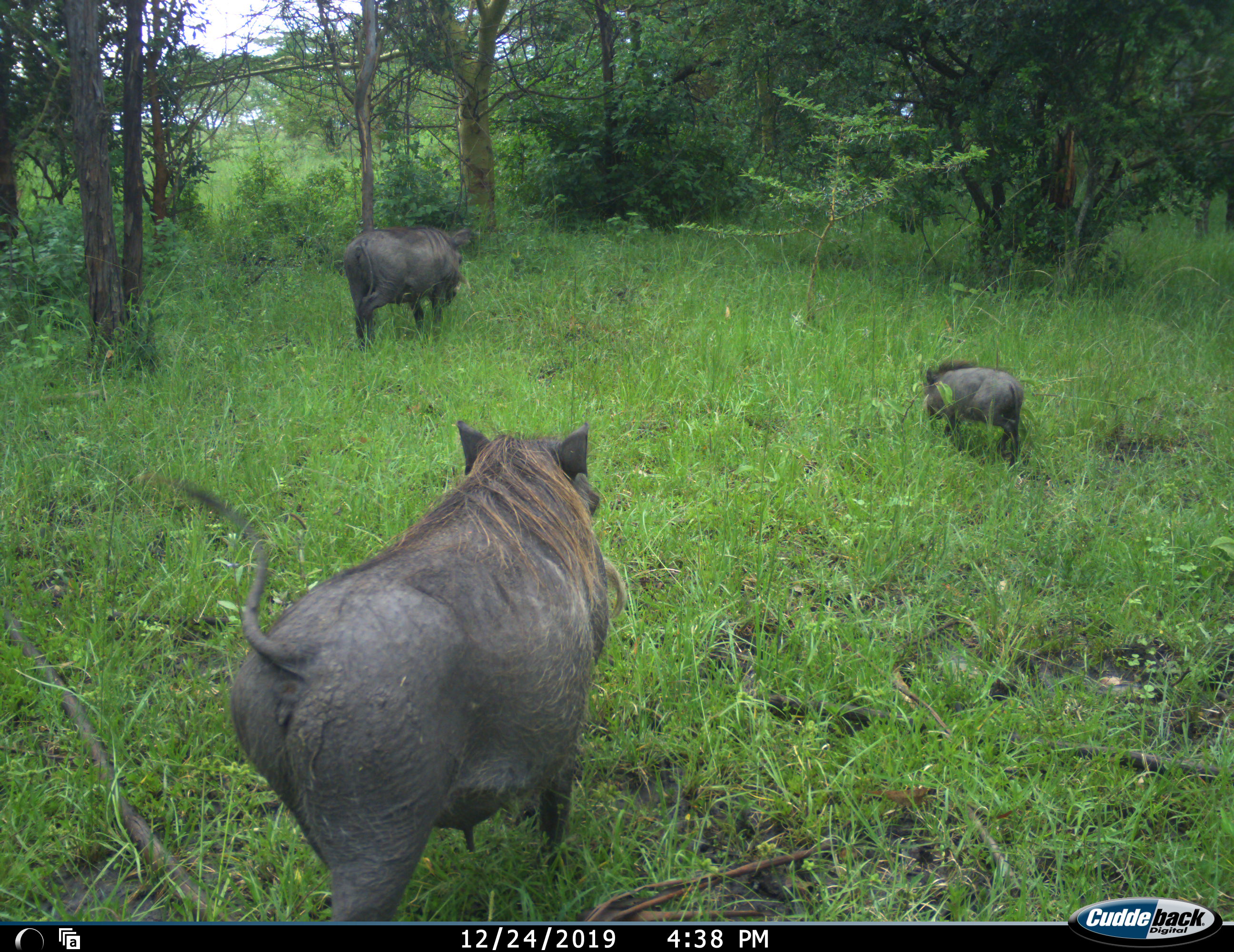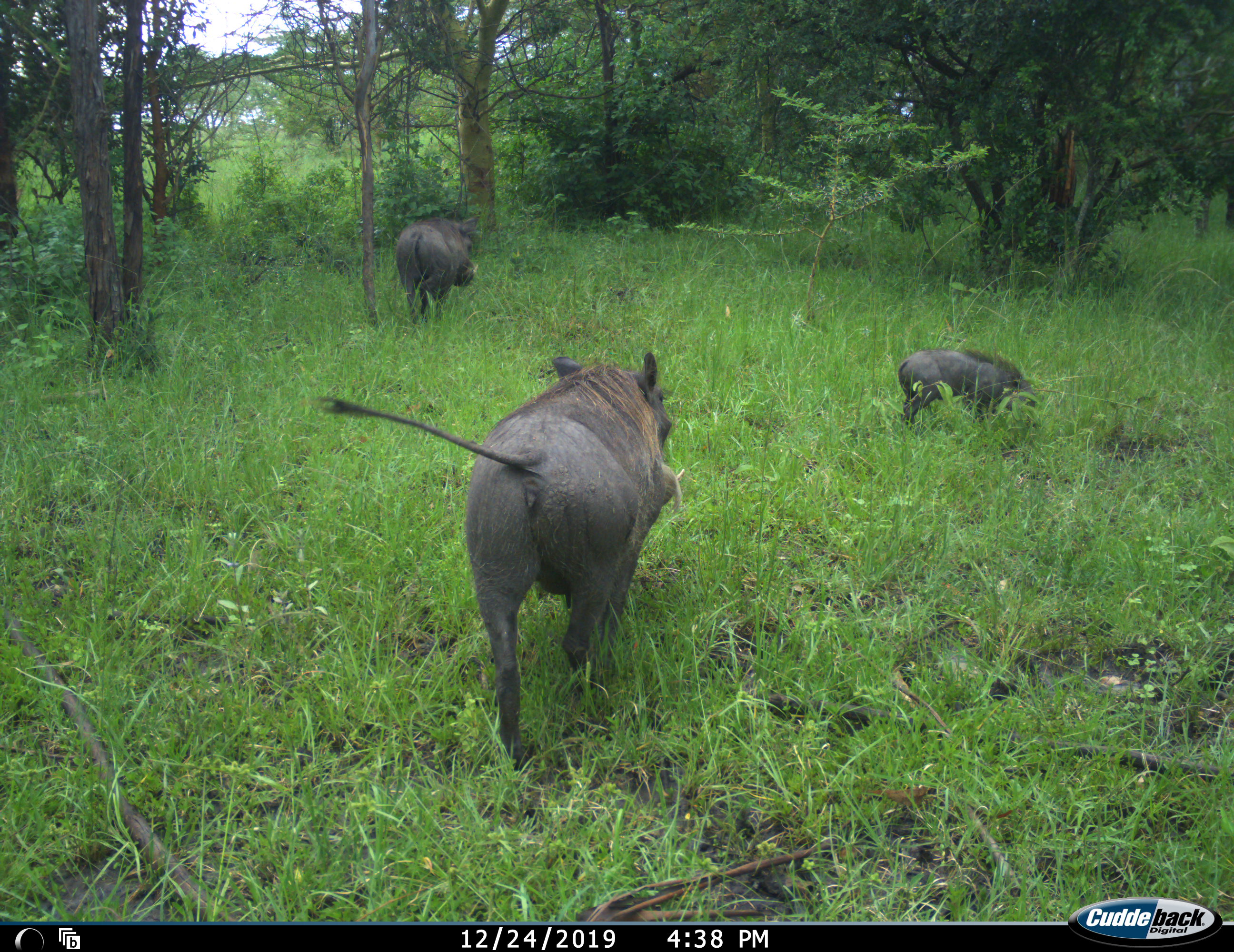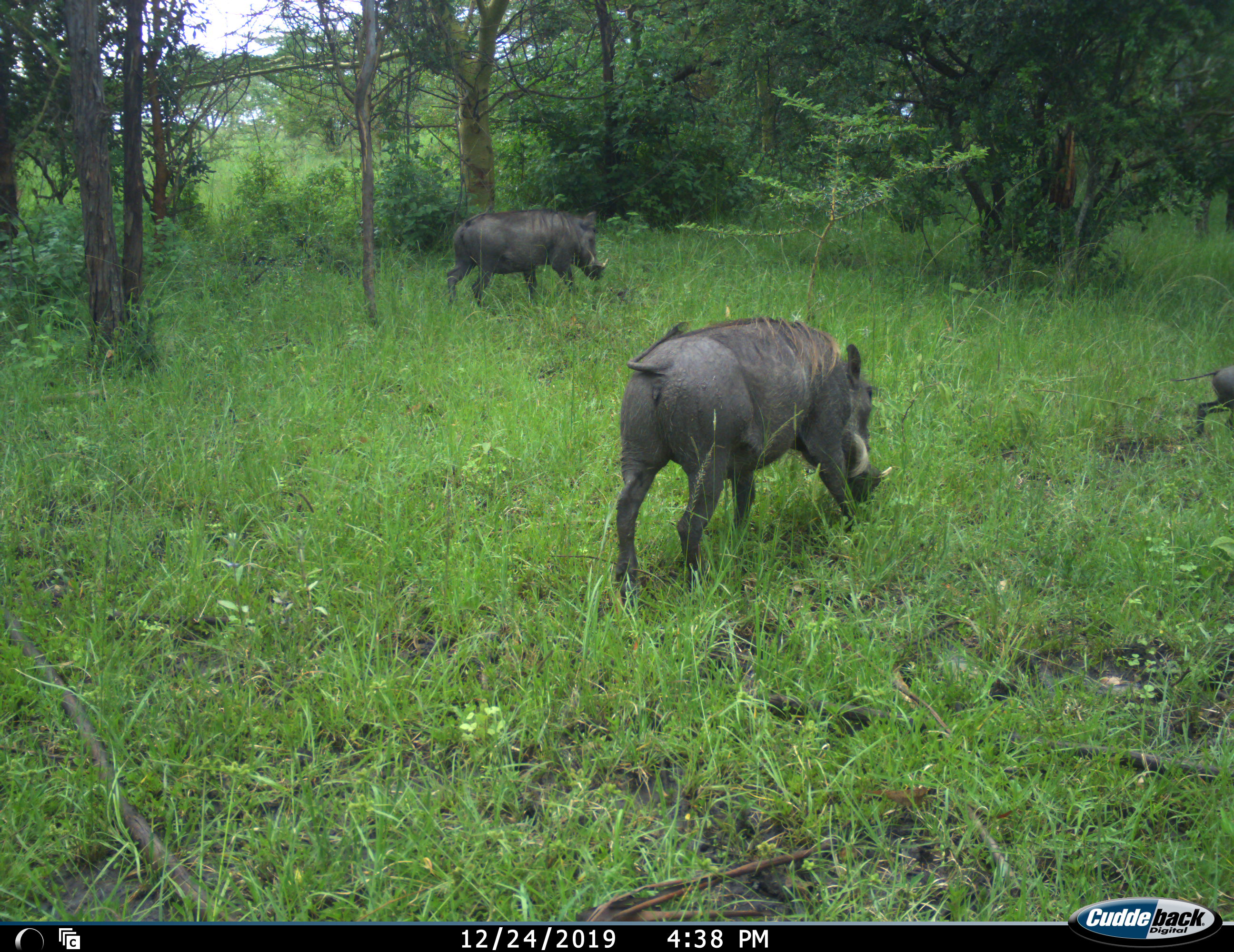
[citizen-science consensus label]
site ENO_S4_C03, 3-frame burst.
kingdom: Animalia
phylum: Chordata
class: Mammalia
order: Artiodactyla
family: Suidae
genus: Phacochoerus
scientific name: Phacochoerus africanus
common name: warthog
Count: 3.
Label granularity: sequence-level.